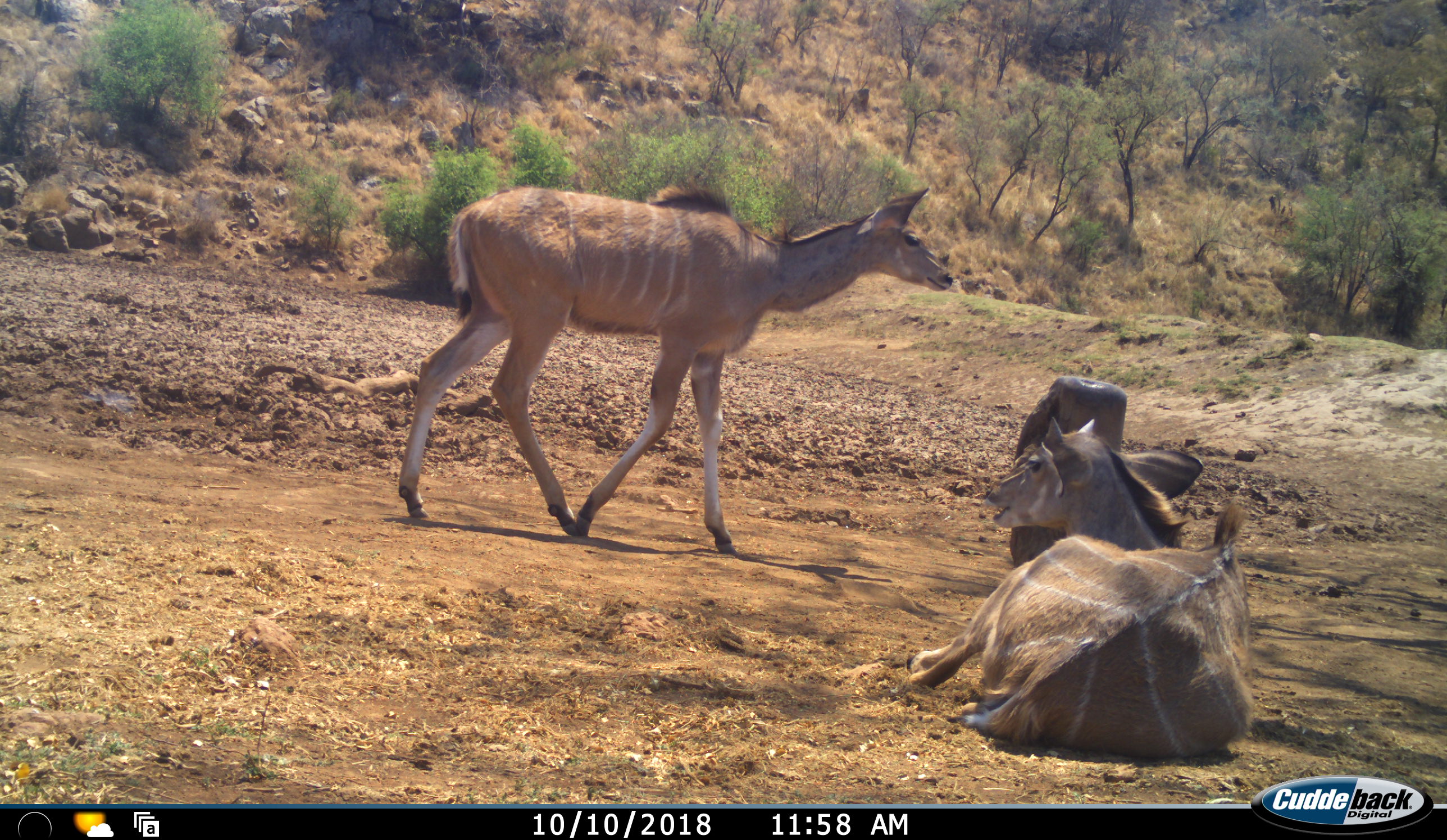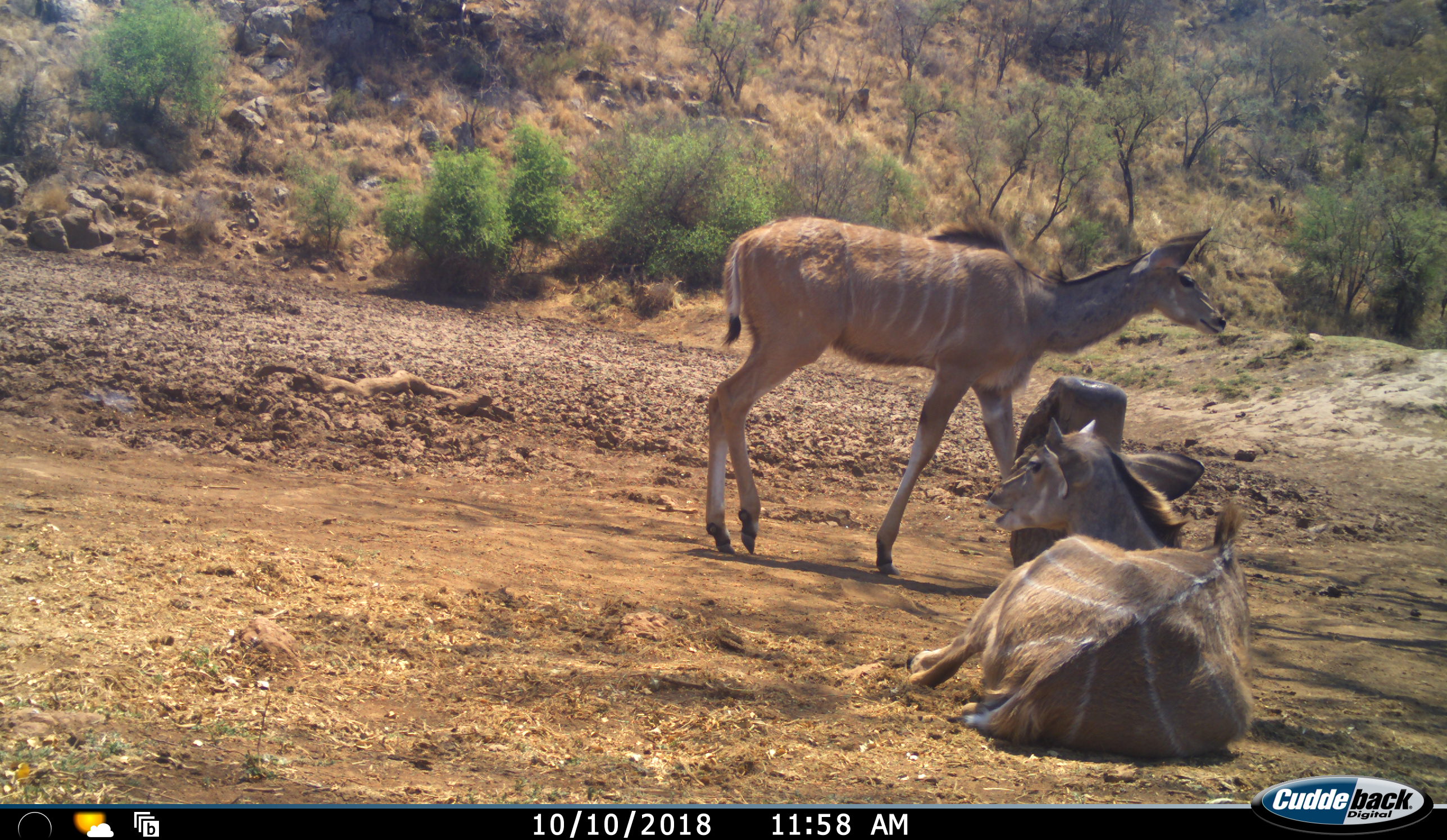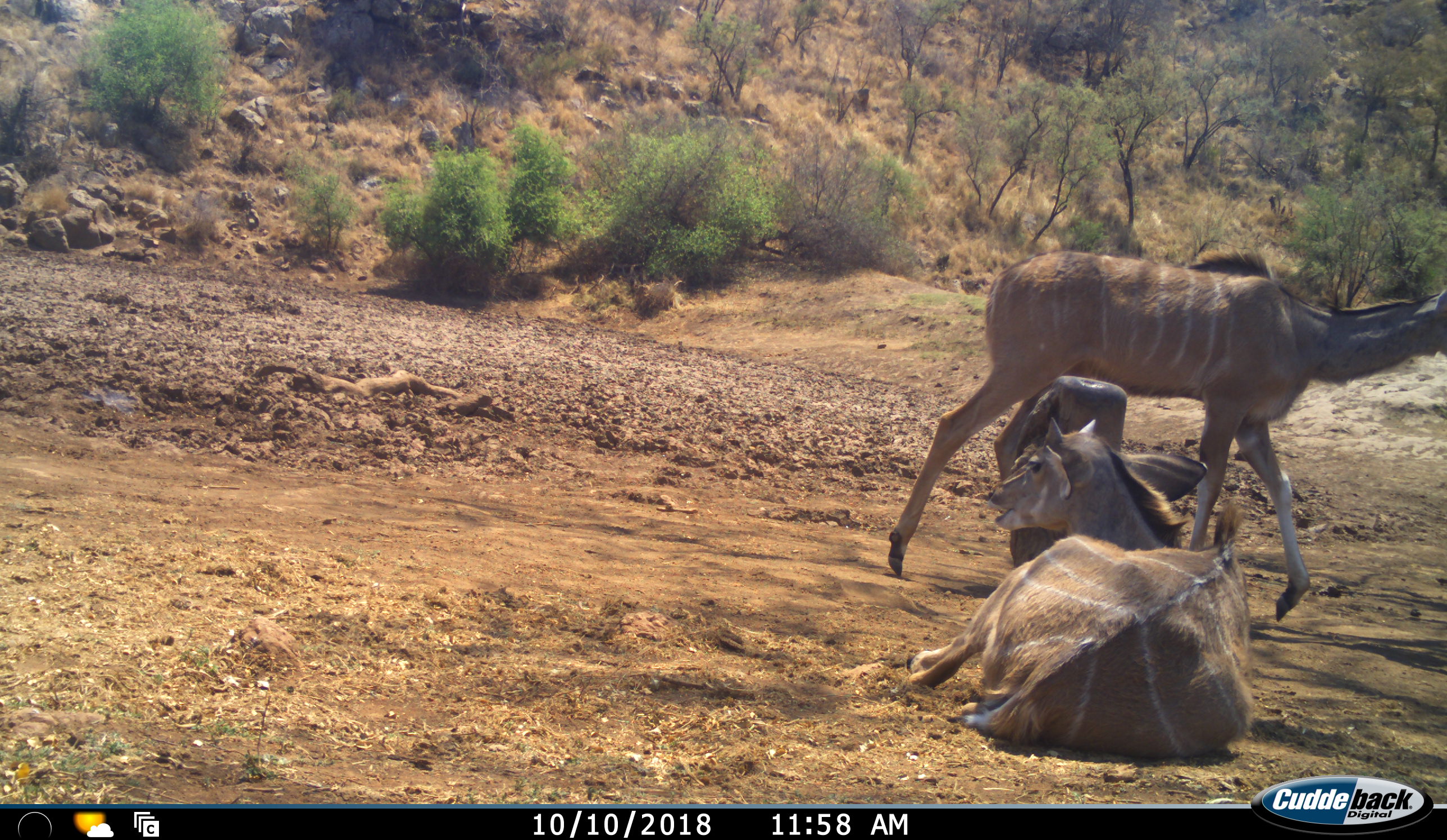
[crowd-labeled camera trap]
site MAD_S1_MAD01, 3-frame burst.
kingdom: Animalia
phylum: Chordata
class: Mammalia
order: Artiodactyla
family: Bovidae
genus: Tragelaphus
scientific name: Tragelaphus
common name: kudu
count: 2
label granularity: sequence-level